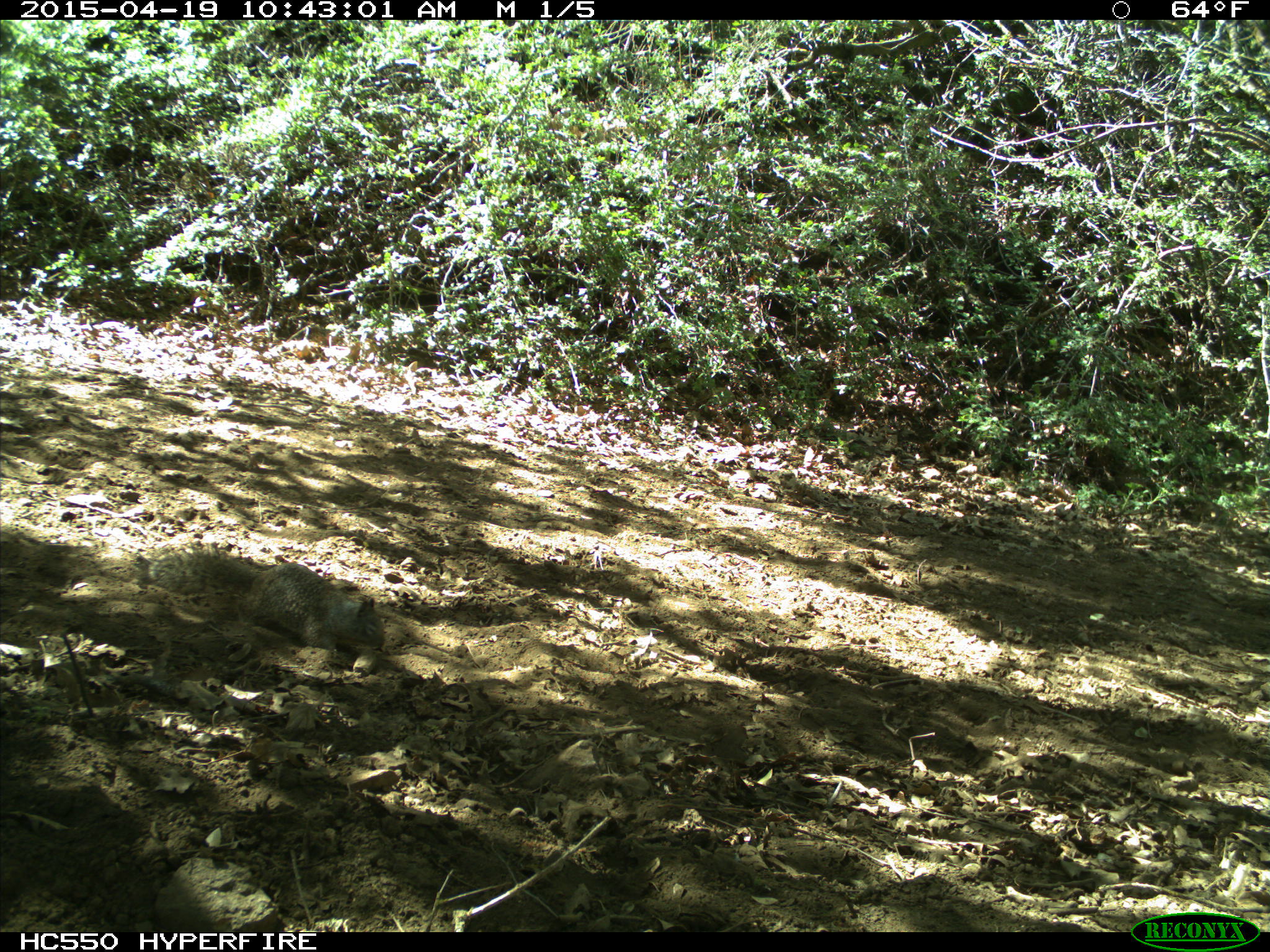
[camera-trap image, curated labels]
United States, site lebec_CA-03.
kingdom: Animalia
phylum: Chordata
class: Mammalia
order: Rodentia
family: Sciuridae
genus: Otospermophilus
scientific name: Otospermophilus beecheyi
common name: california ground squirrel